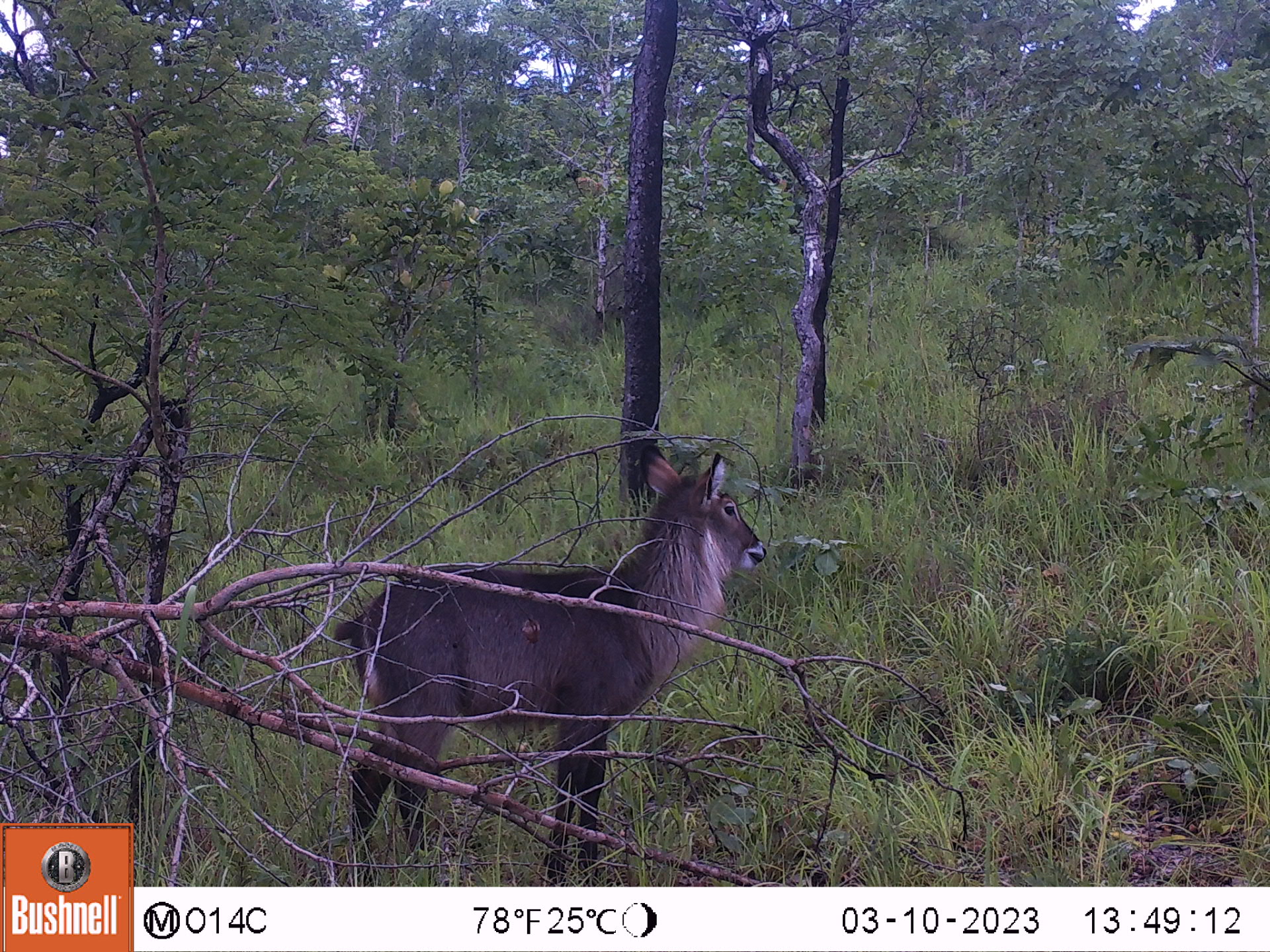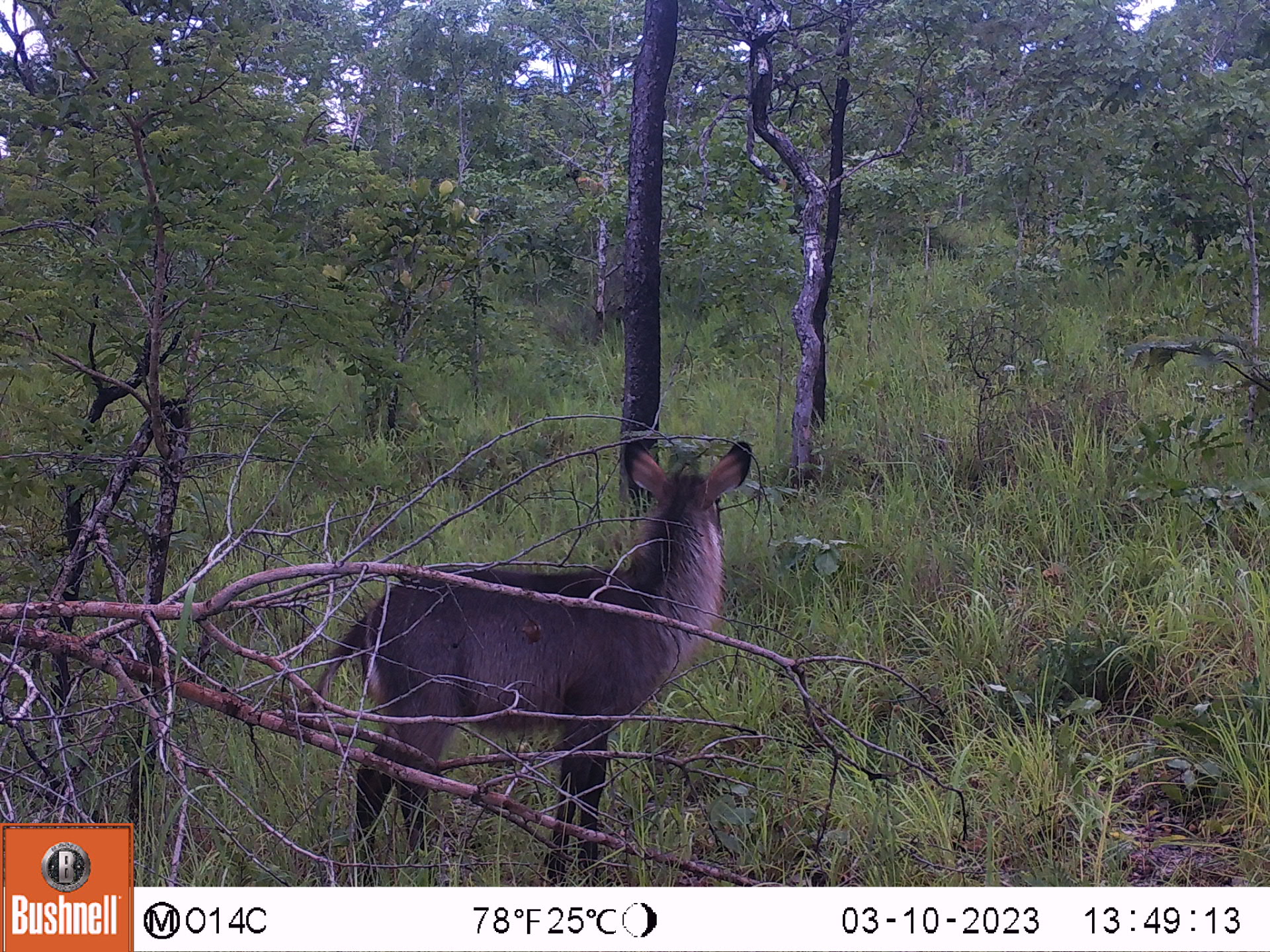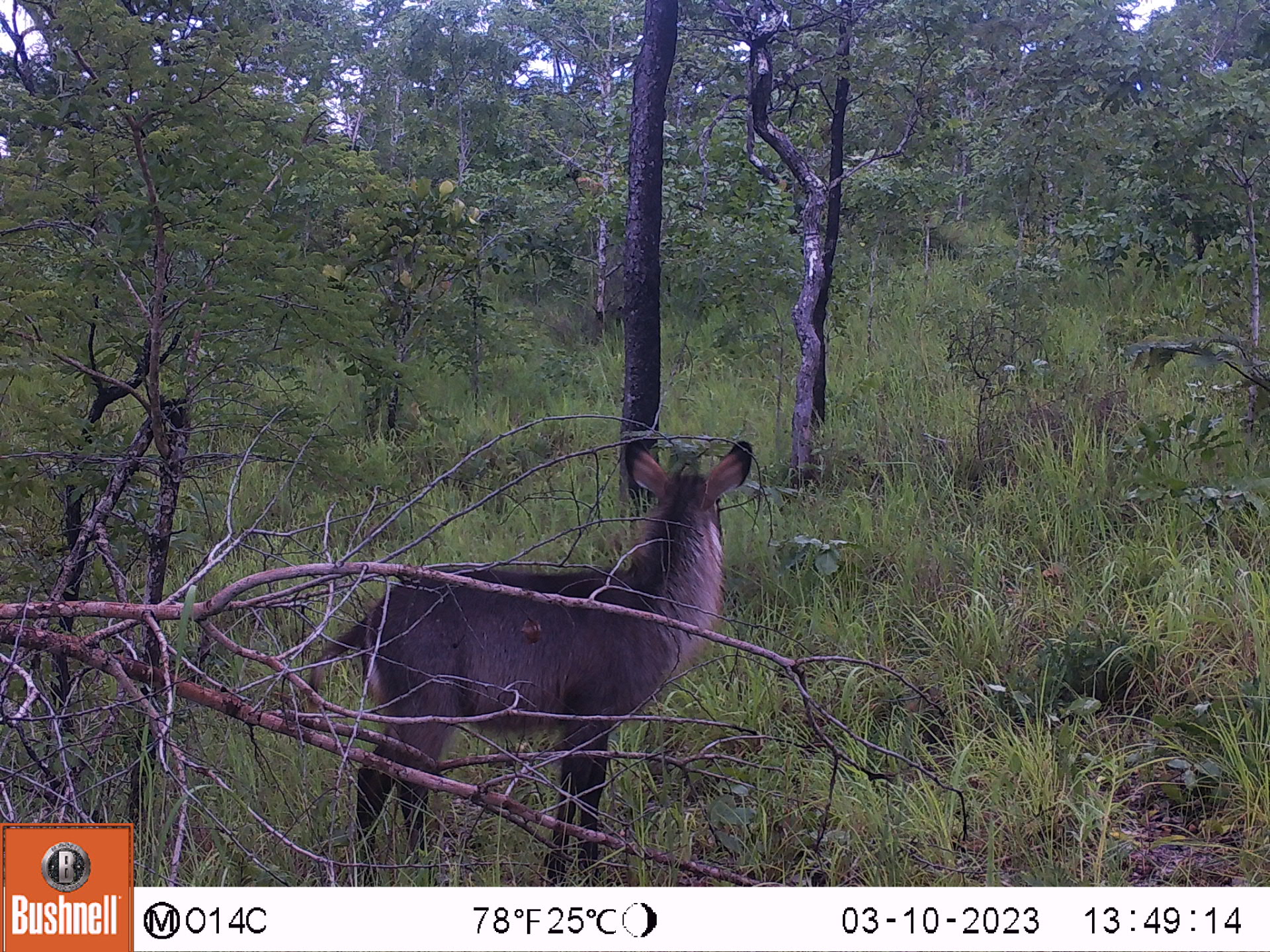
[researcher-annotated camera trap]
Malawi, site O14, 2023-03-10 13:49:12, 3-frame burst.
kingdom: Animalia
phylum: Chordata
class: Mammalia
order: Artiodactyla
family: Bovidae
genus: Kobus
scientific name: Kobus ellipsiprymnus ellipsiprymnus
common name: common waterbuck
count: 1